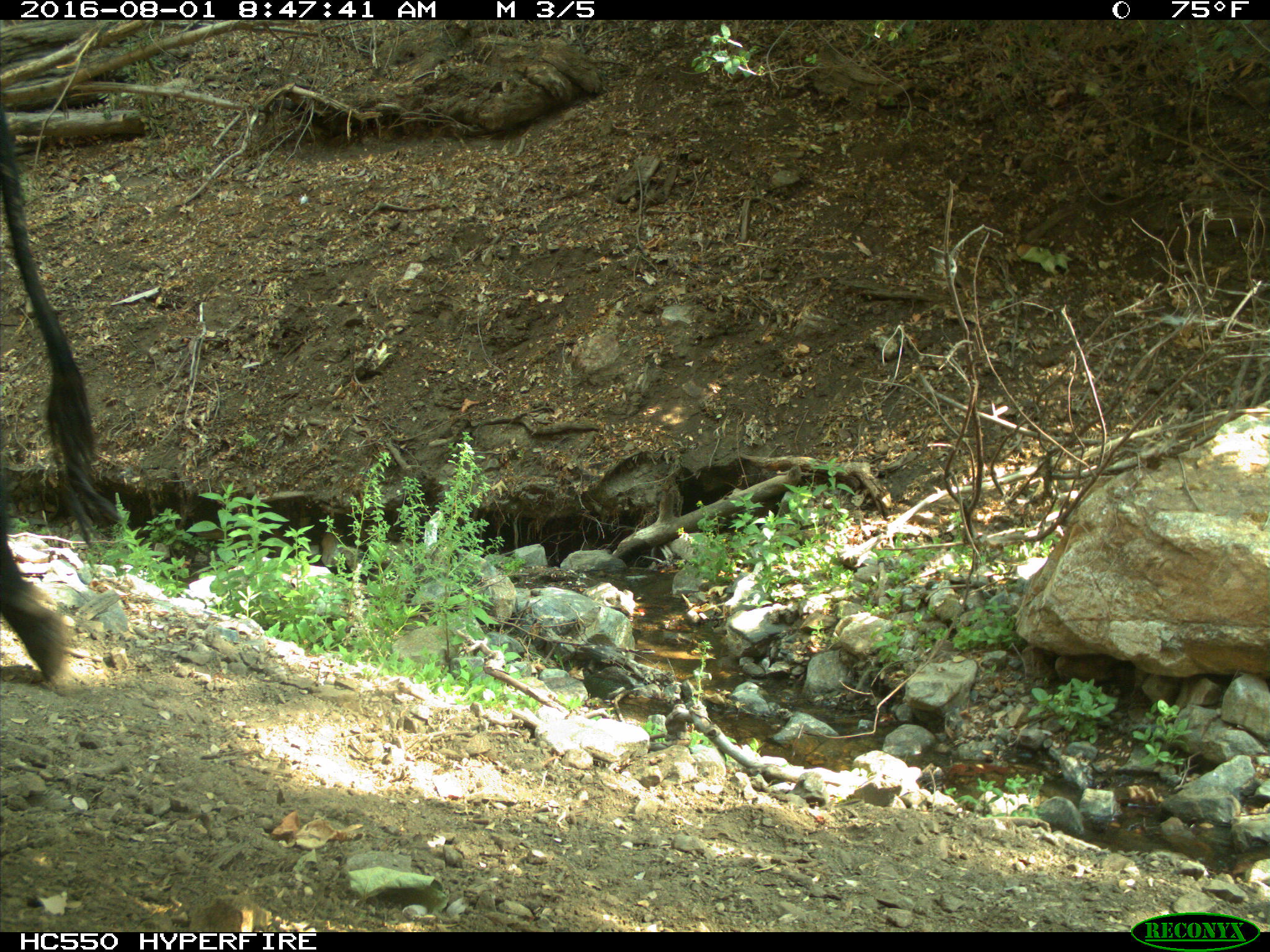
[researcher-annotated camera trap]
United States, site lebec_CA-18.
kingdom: Animalia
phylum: Chordata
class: Mammalia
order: Artiodactyla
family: Bovidae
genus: Bos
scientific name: Bos taurus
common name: domestic cow